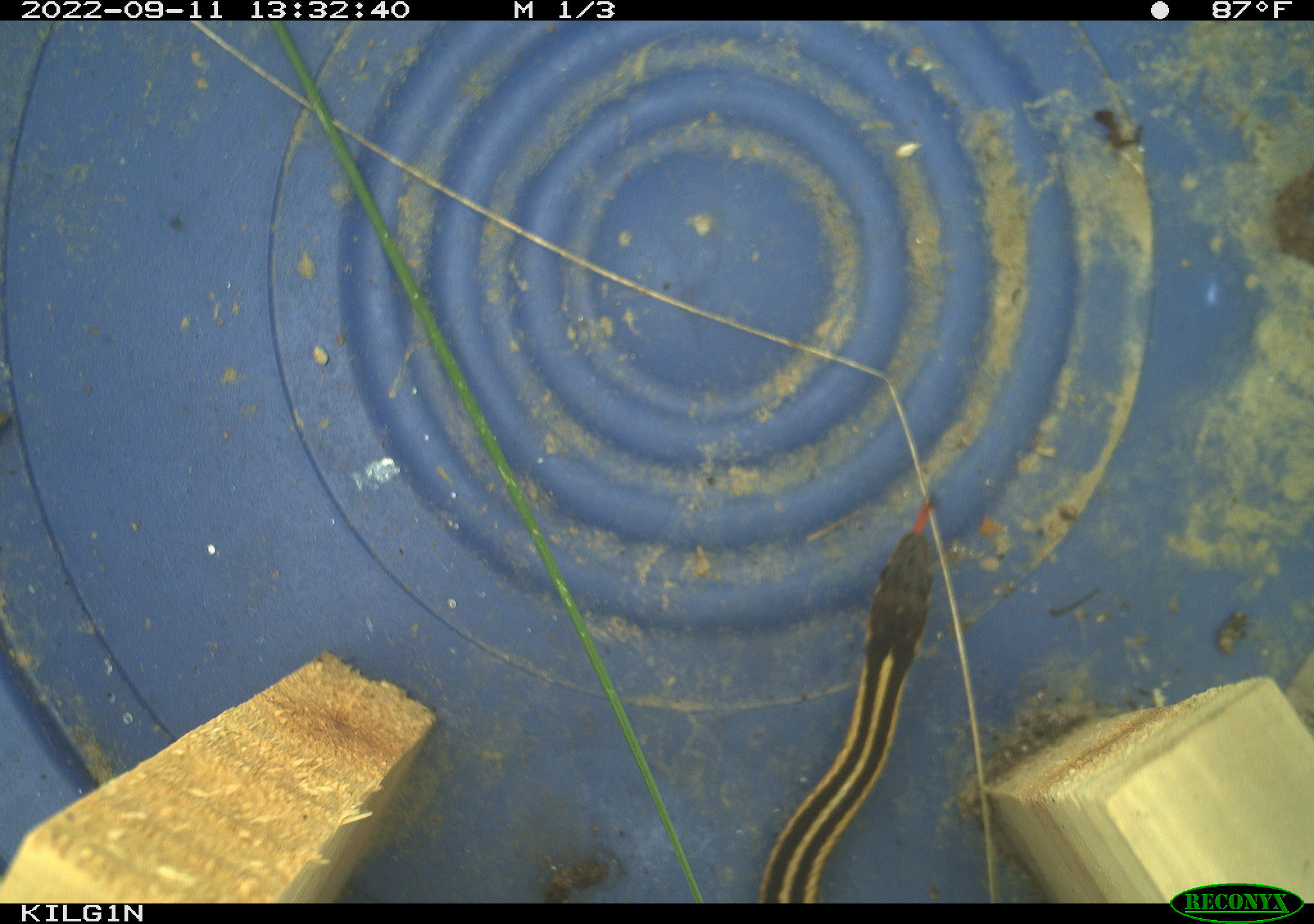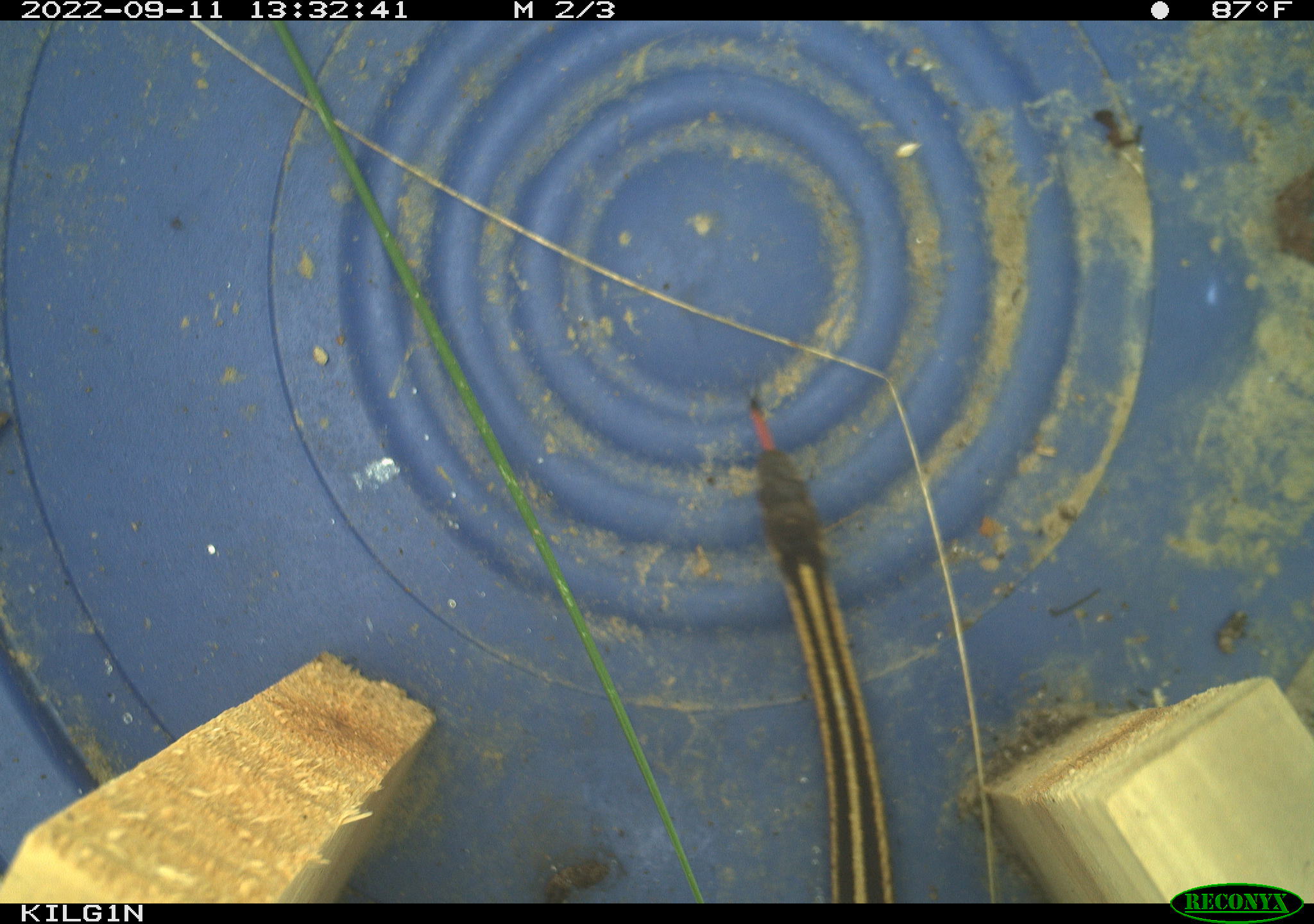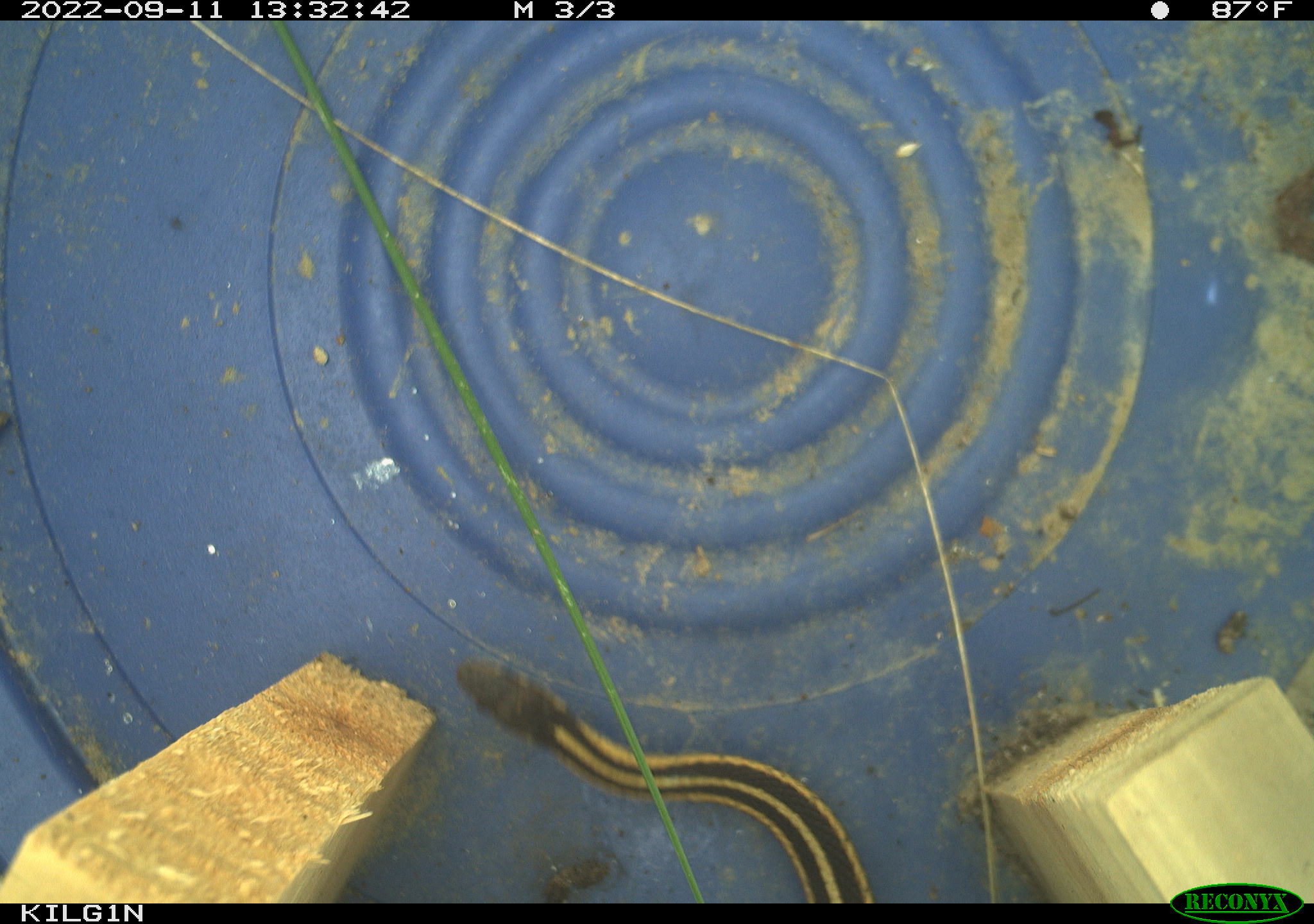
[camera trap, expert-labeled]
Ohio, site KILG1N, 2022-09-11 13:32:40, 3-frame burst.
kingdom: Animalia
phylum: Chordata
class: Reptilia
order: Squamata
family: Colubridae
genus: Thamnophis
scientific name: Thamnophis sirtalis sirtalis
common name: eastern gartersnake